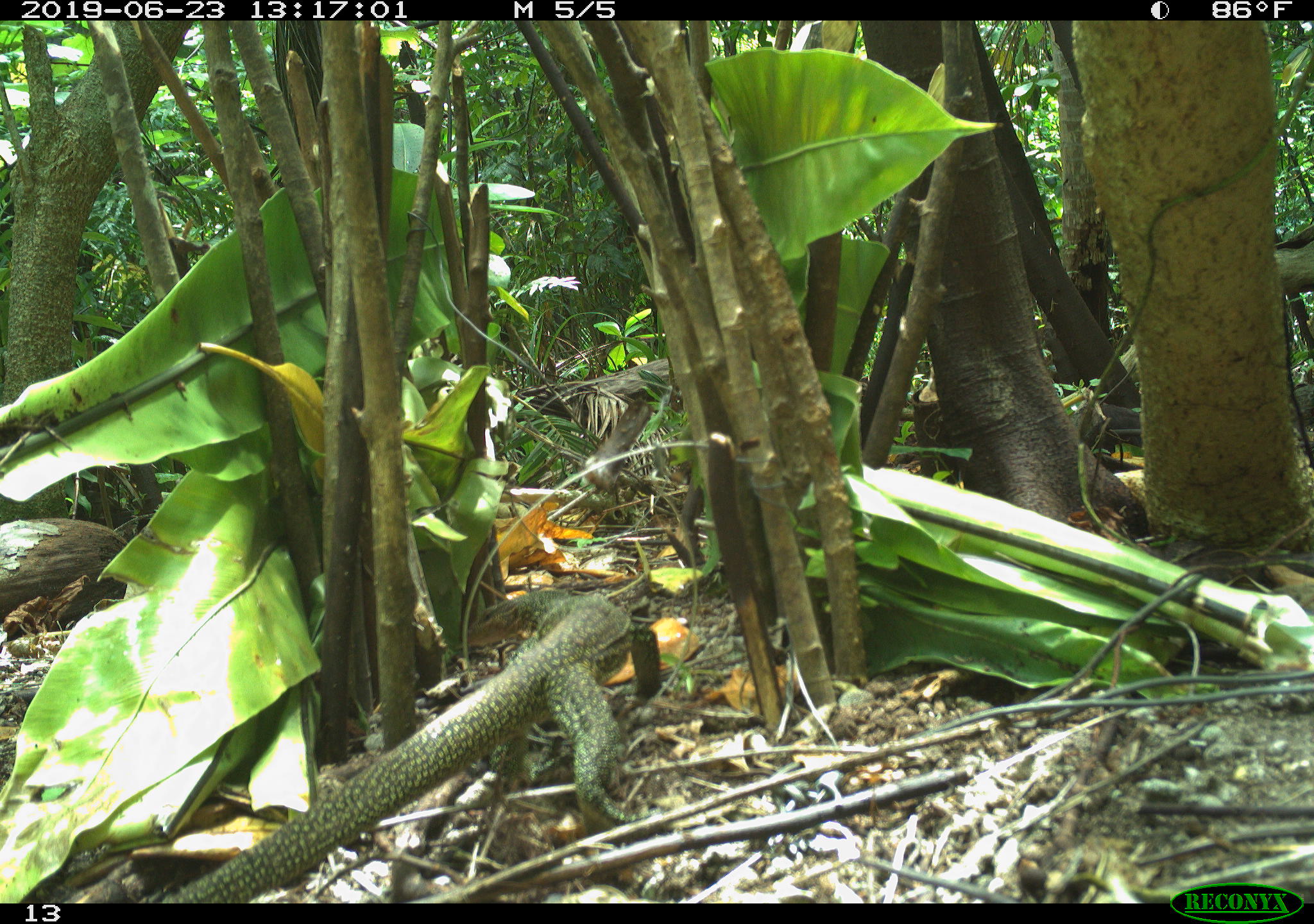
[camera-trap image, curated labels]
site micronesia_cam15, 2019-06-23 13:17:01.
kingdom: Animalia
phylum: Chordata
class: Reptilia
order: Squamata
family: Varanidae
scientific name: Varanidae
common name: monitor lizard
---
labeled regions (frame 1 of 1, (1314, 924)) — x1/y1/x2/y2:
monitor lizard: 155/567/672/905